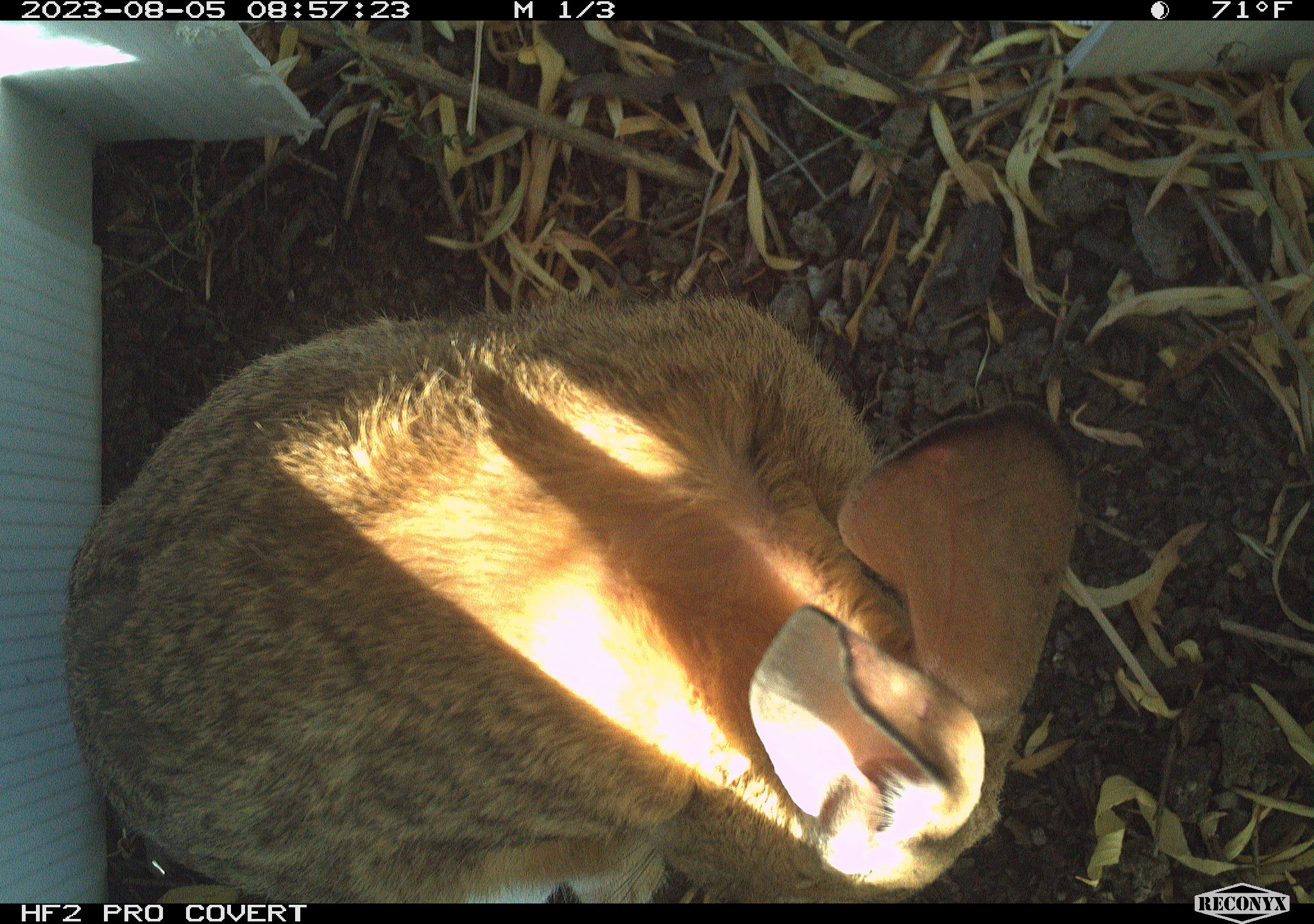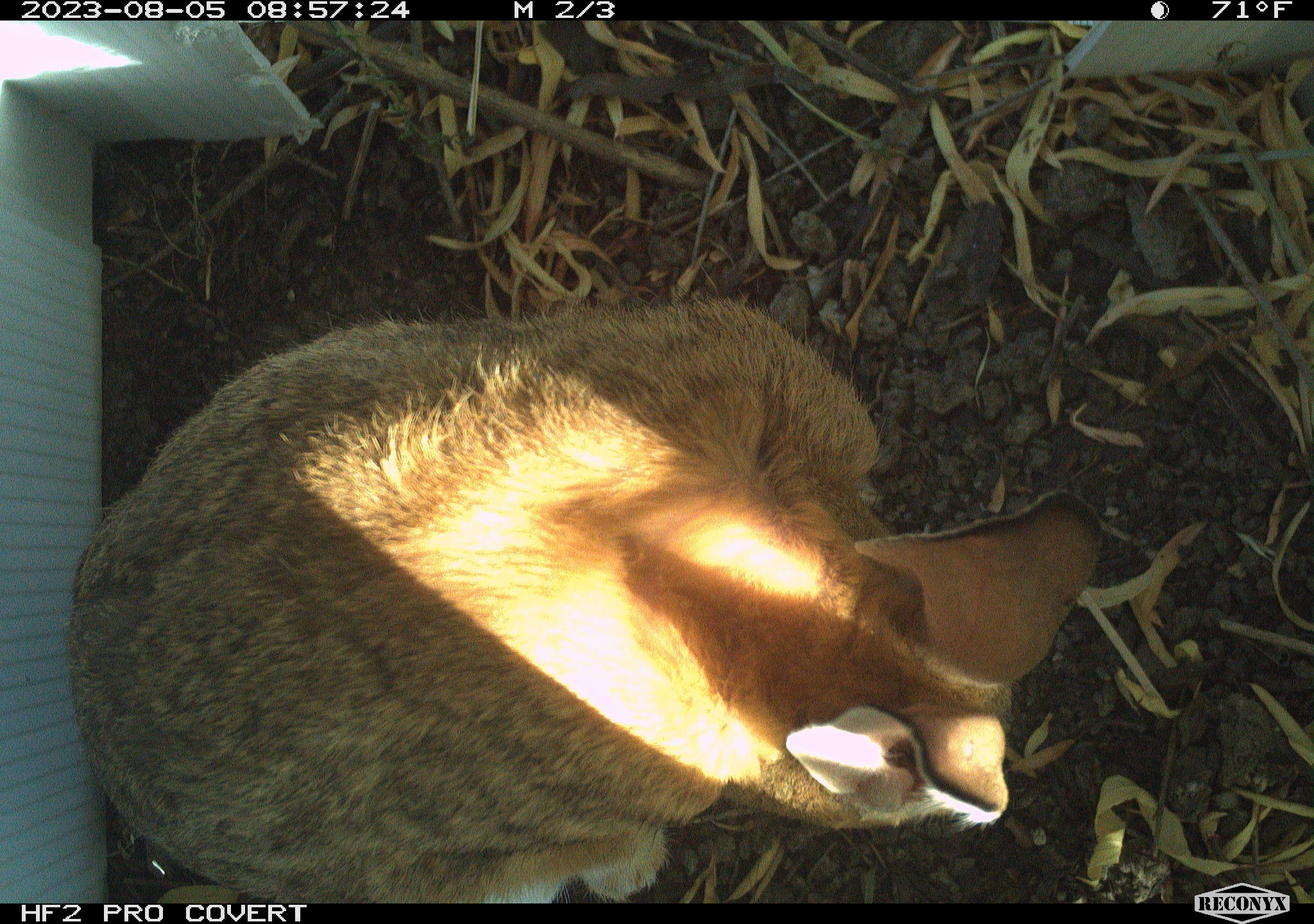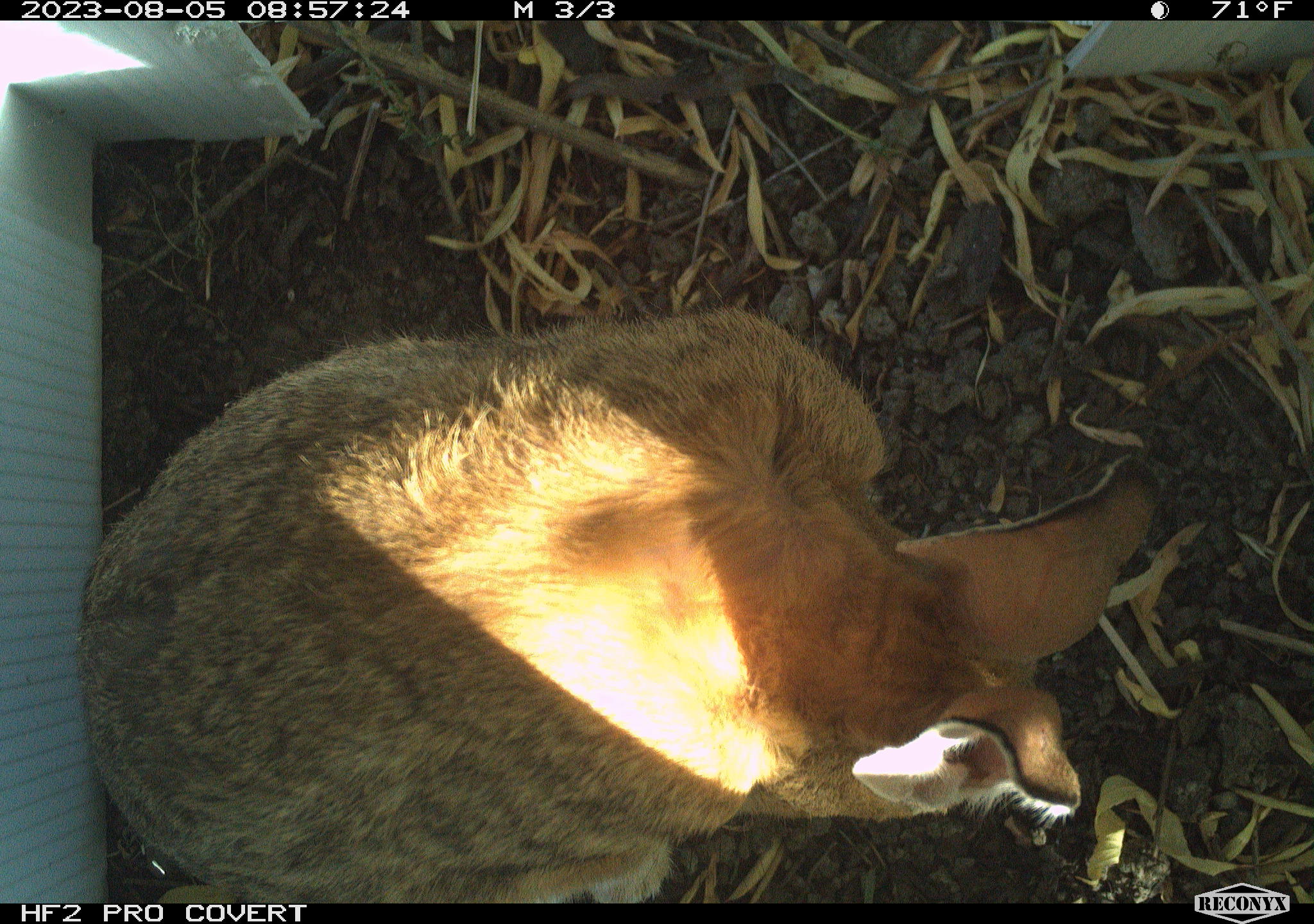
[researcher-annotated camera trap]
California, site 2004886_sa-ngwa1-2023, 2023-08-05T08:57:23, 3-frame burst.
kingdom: Animalia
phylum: Chordata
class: Mammalia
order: Lagomorpha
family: Leporidae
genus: Sylvilagus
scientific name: Sylvilagus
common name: cottontail rabbits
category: sylvilagus species